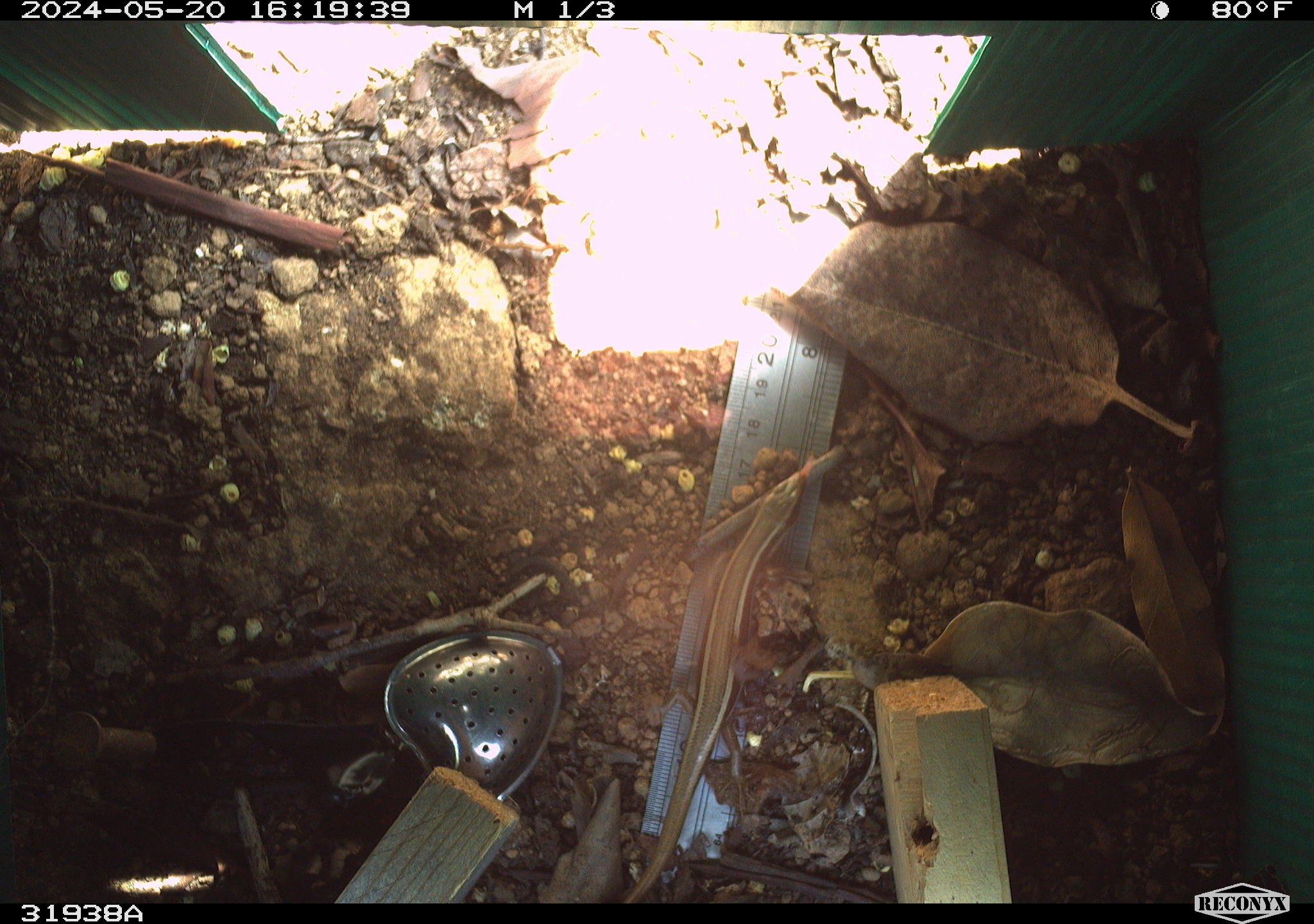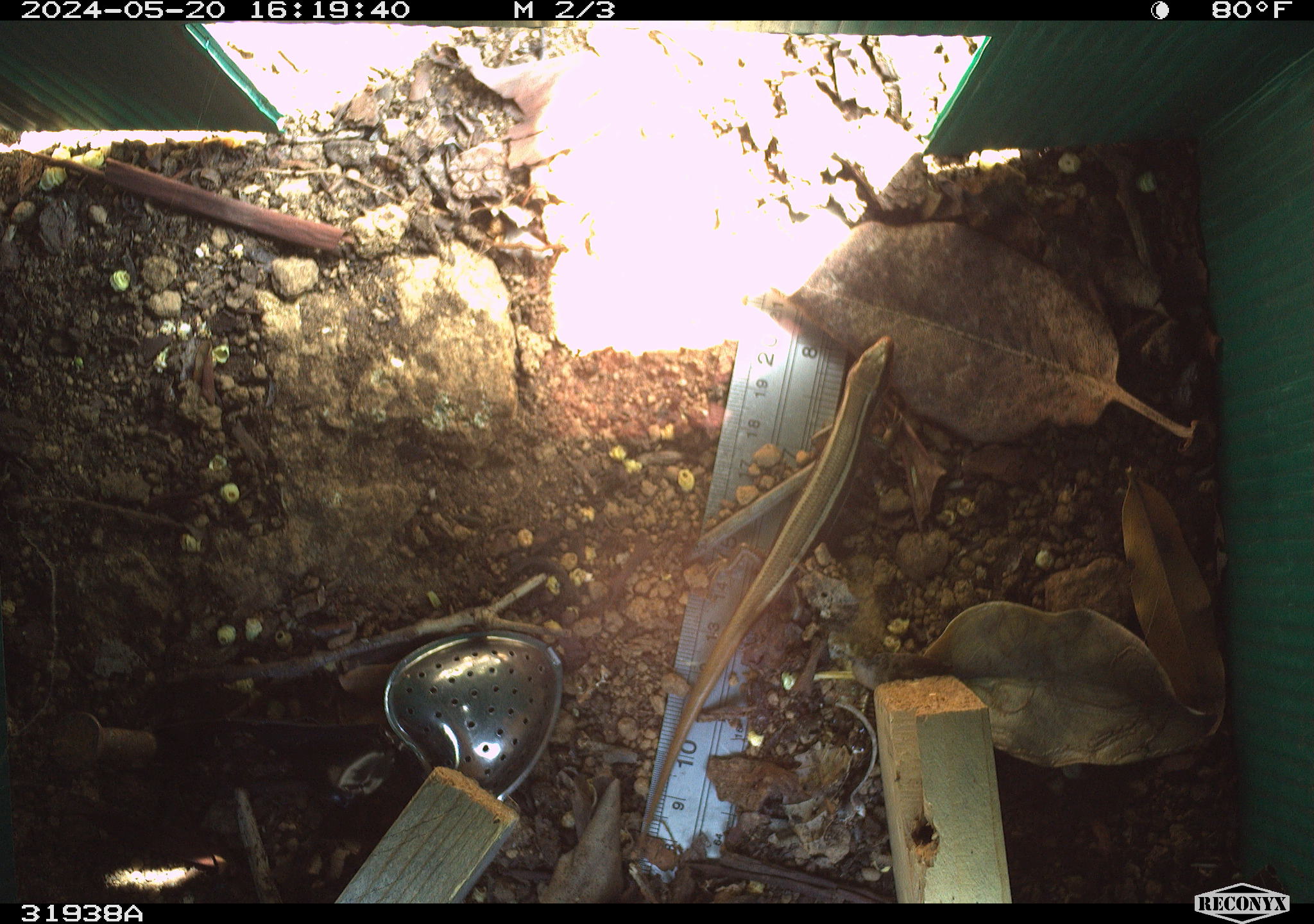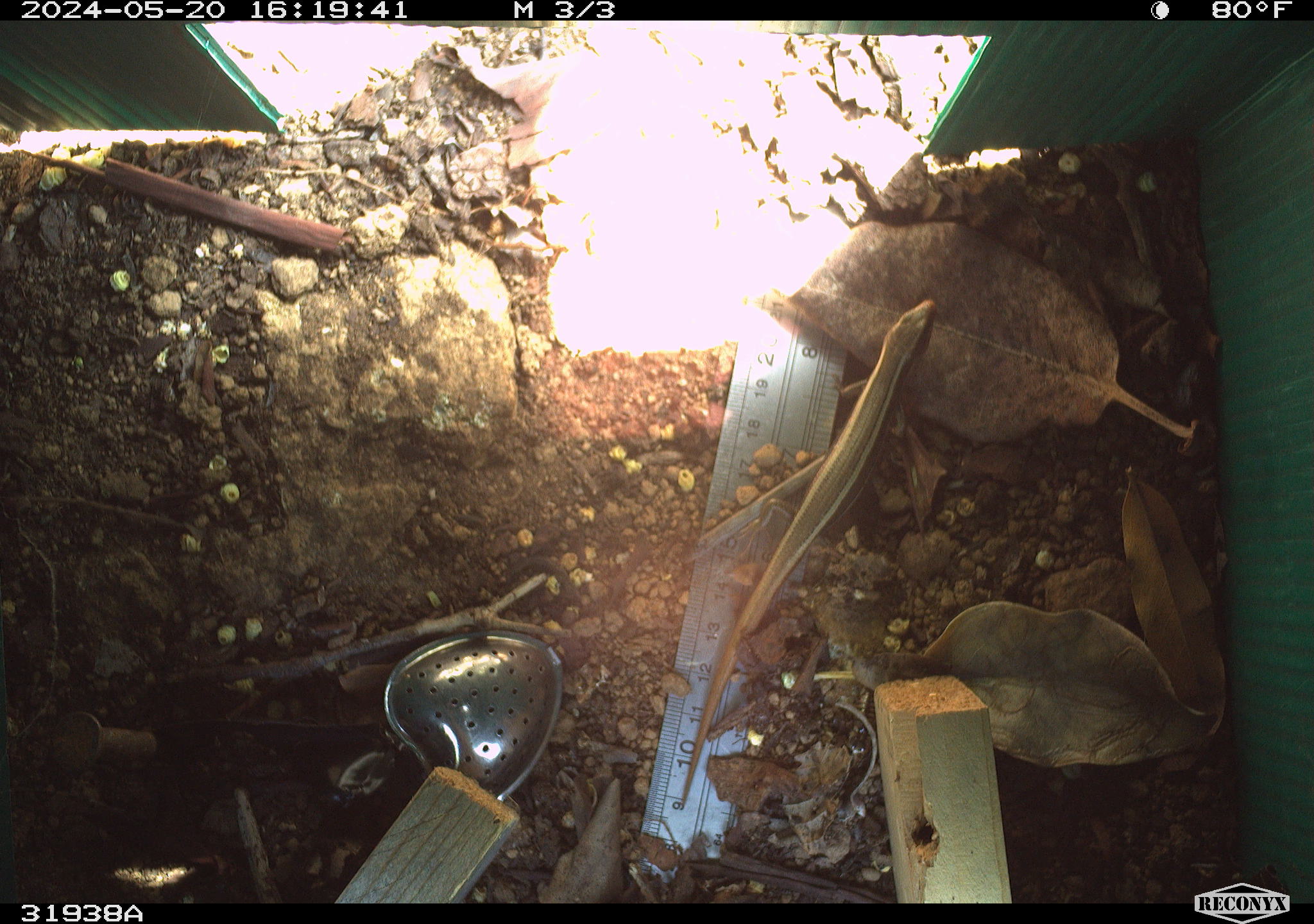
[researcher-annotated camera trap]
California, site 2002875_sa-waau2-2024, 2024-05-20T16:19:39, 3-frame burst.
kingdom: Animalia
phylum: Chordata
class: Reptilia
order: Squamata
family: Scincidae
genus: Plestiodon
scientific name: Plestiodon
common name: blue-tailed skinks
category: plestiodon species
Plestiodon species (blue-tailed skinks) (Plestiodon).